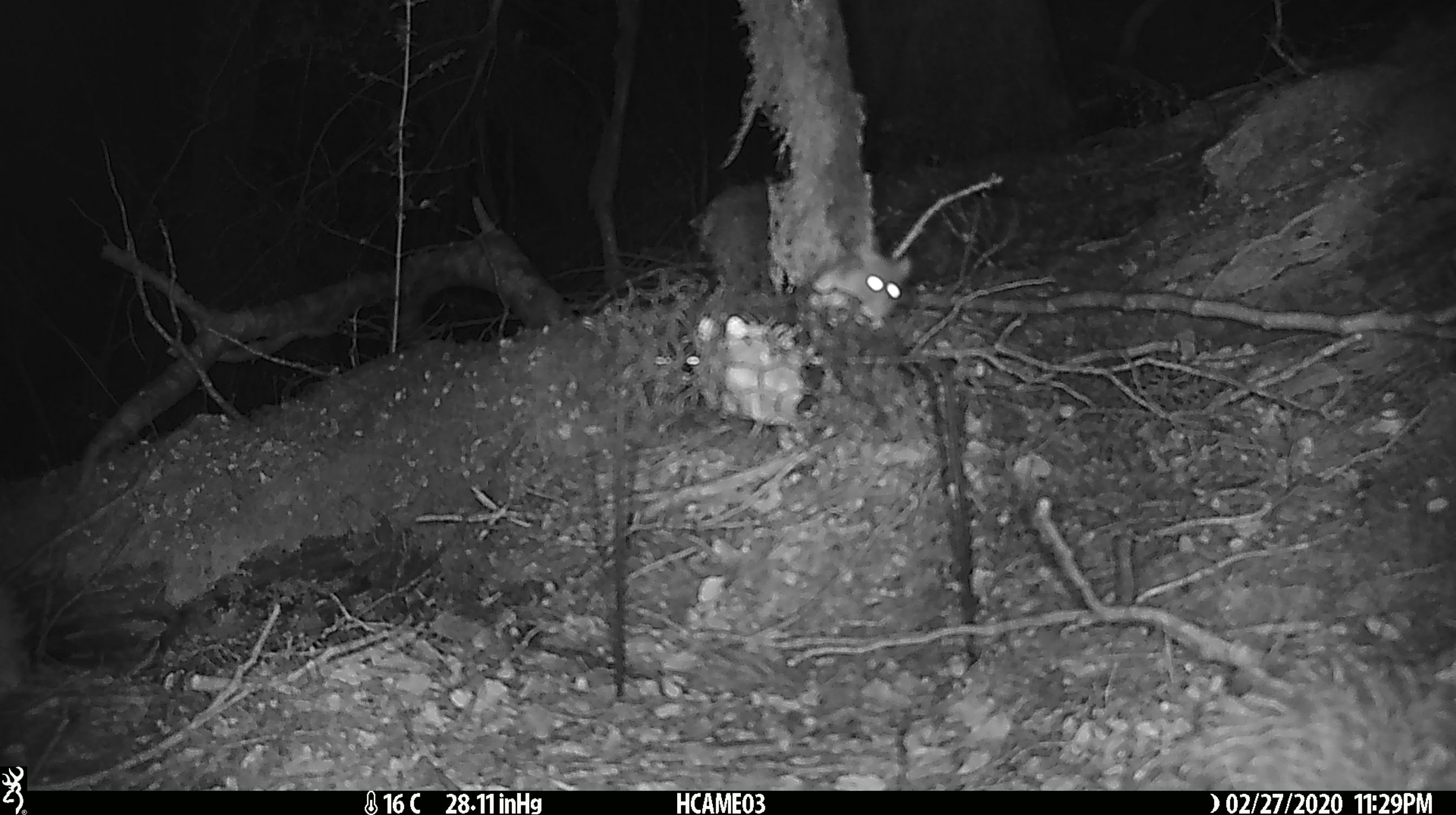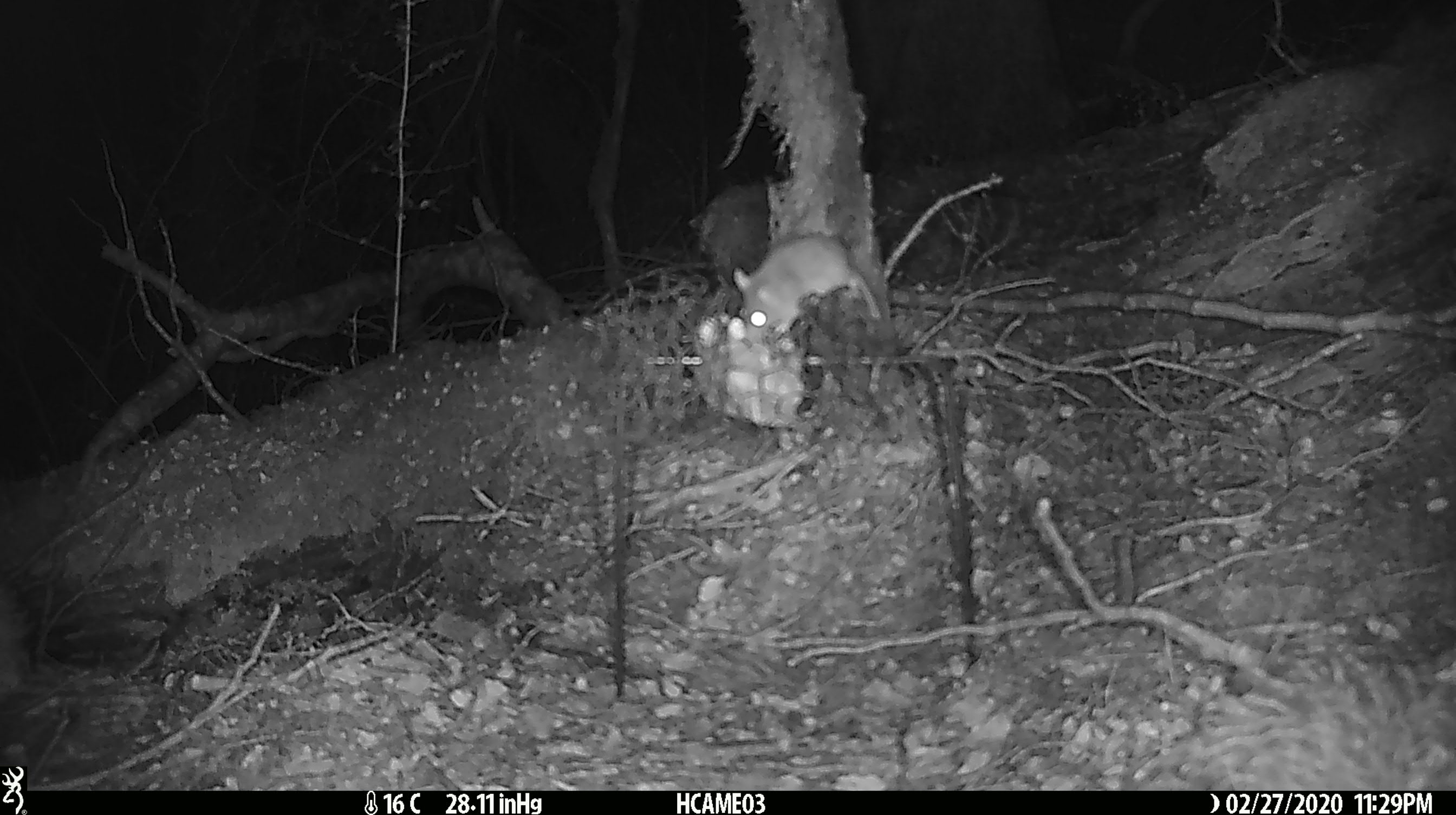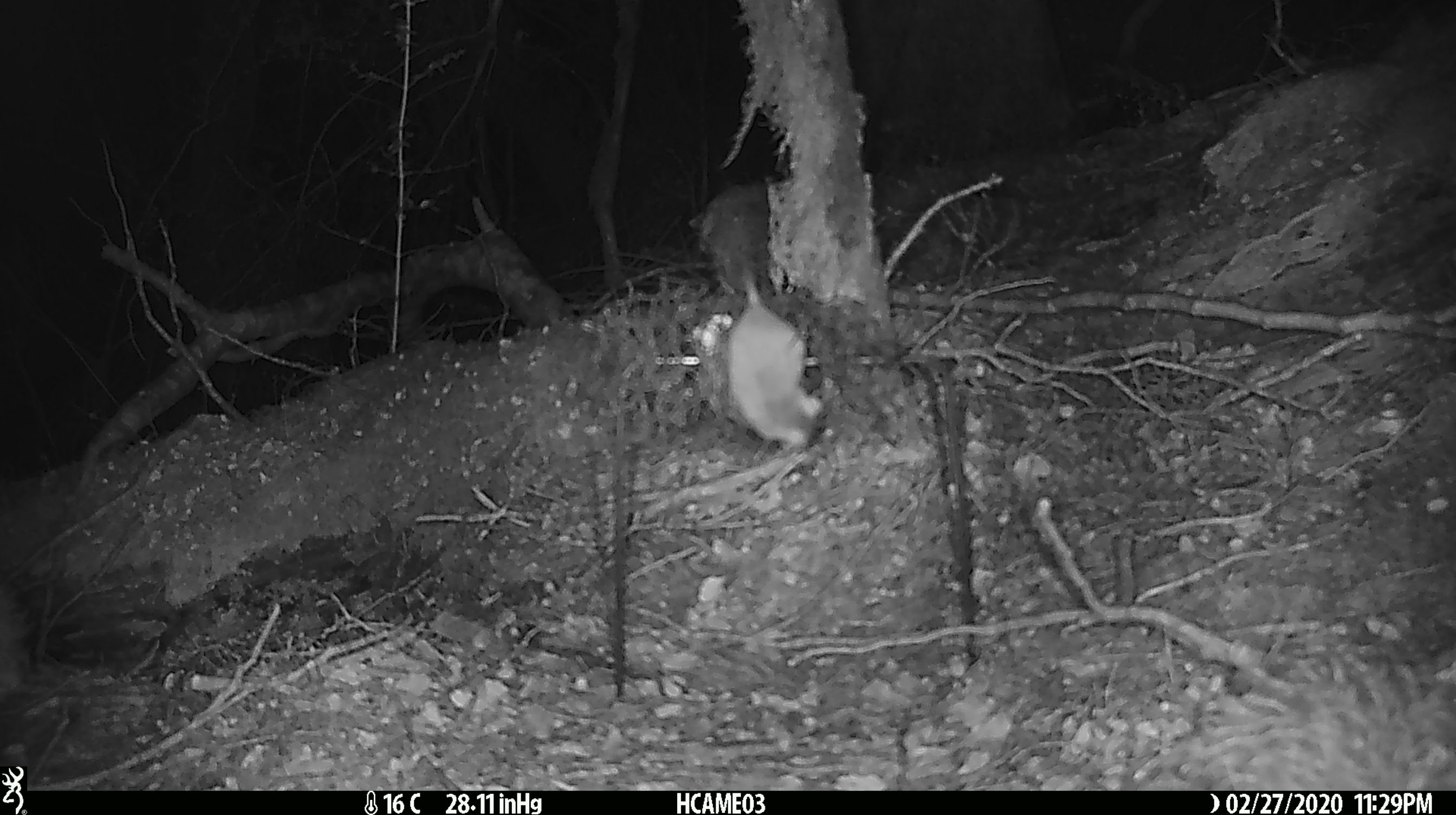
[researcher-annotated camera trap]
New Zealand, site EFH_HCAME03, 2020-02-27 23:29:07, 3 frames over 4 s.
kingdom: Animalia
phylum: Chordata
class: Mammalia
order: Rodentia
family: Muridae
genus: Mus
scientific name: Mus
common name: mouse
Mouse (Mus).